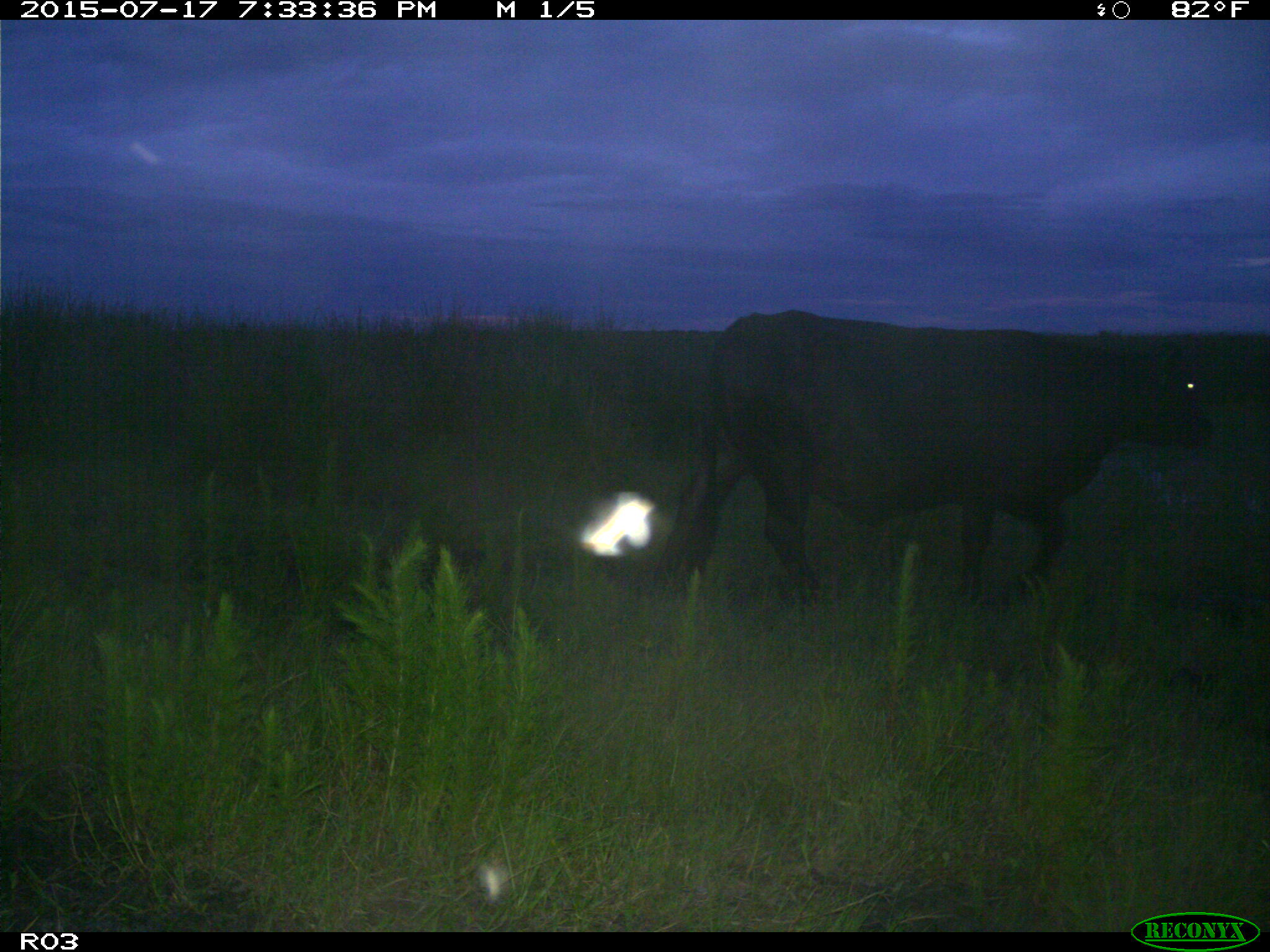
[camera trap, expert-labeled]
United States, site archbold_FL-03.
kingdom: Animalia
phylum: Chordata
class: Mammalia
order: Artiodactyla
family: Bovidae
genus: Bos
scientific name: Bos taurus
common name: domestic cow